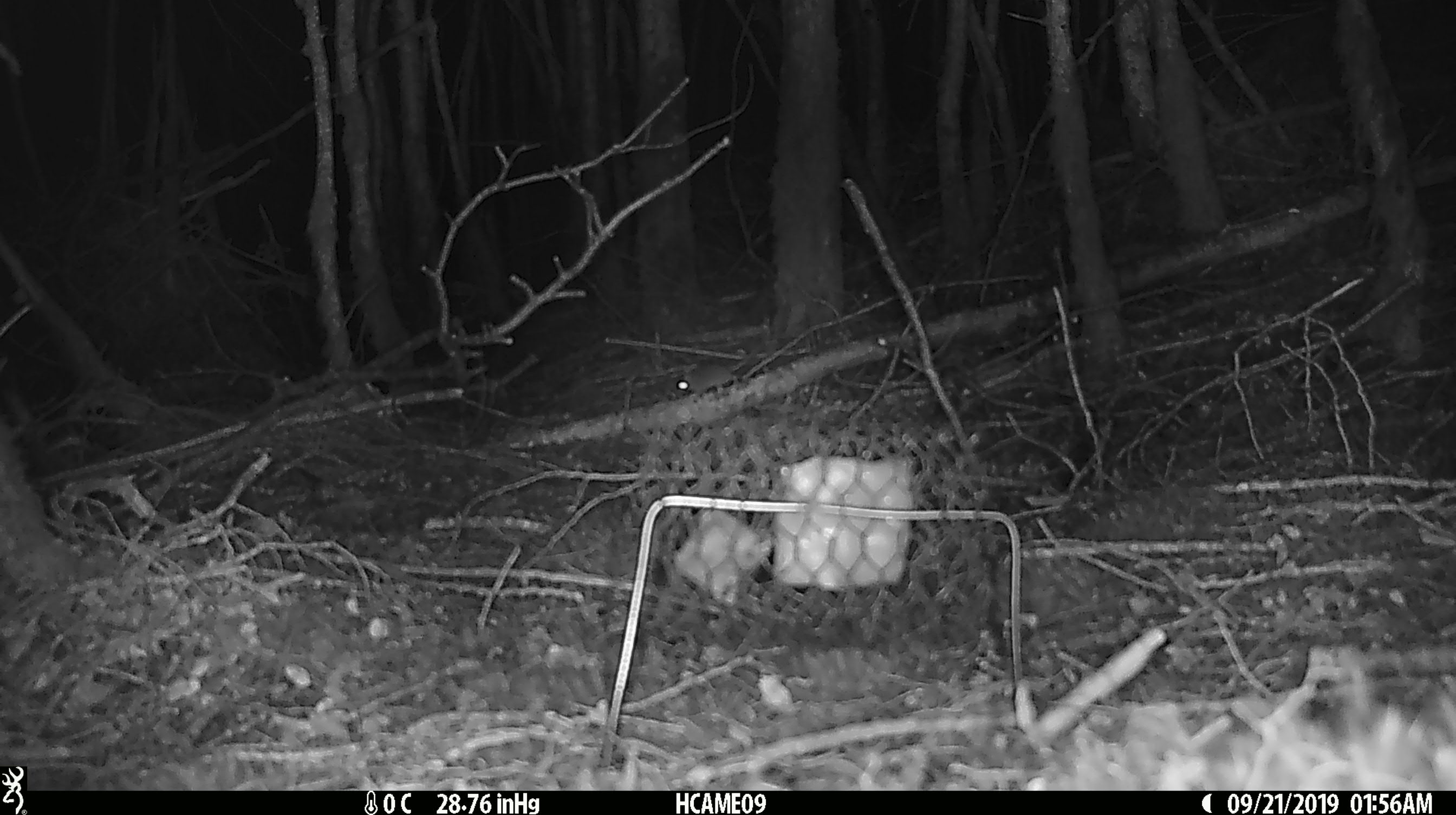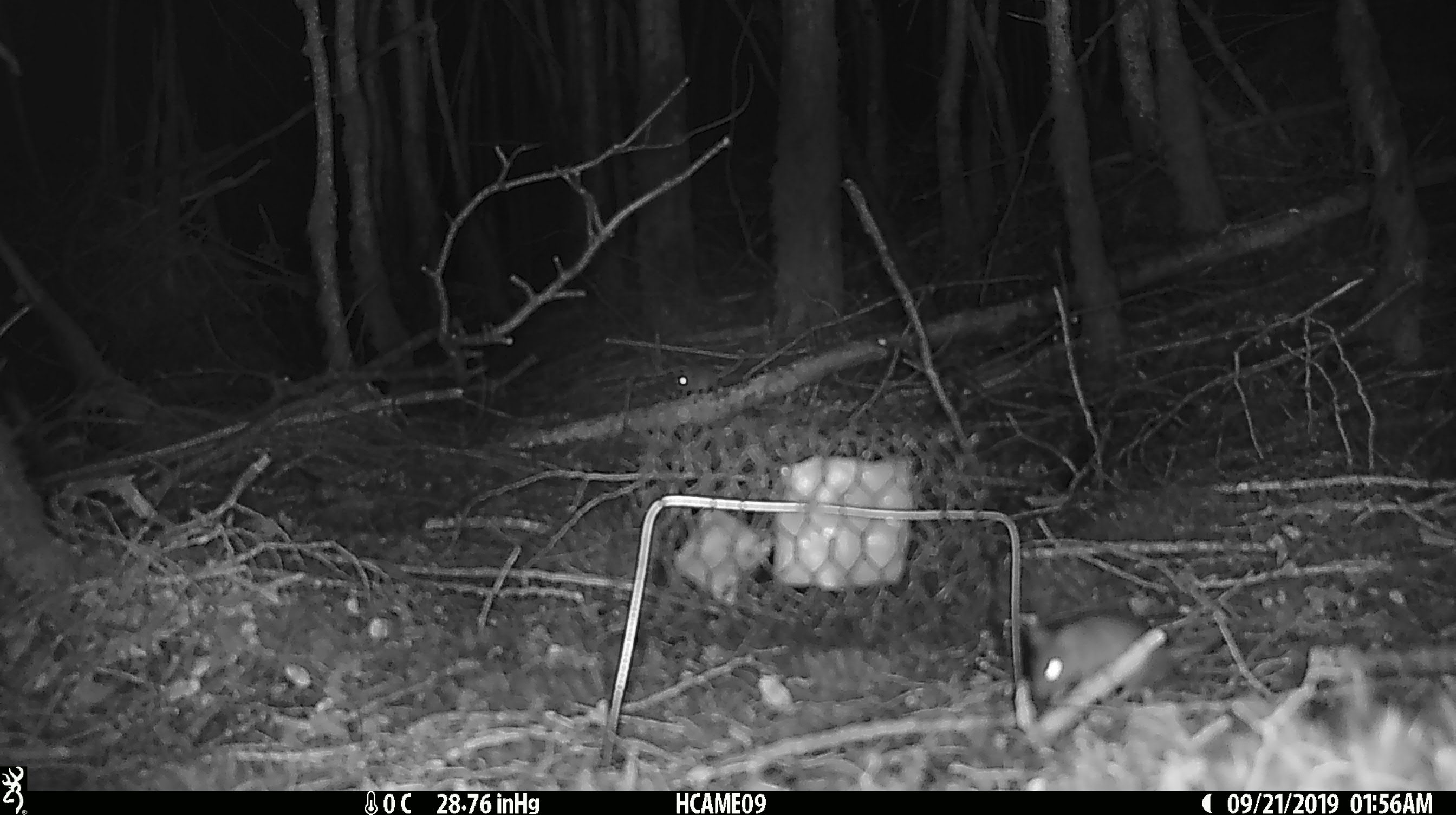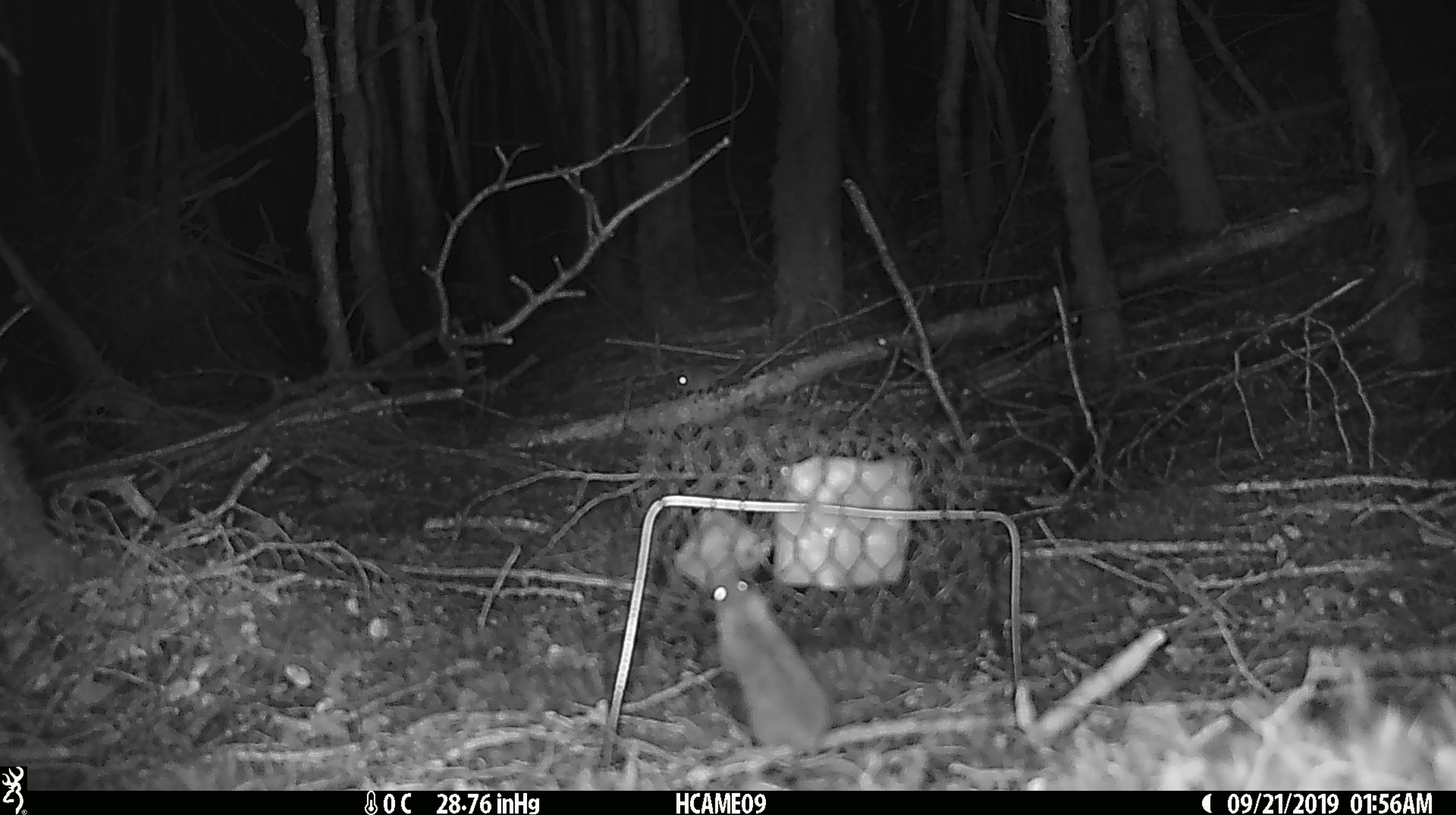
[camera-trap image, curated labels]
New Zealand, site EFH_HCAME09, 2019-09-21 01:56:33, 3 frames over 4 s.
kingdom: Animalia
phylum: Chordata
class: Mammalia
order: Rodentia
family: Muridae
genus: Mus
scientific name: Mus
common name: mouse